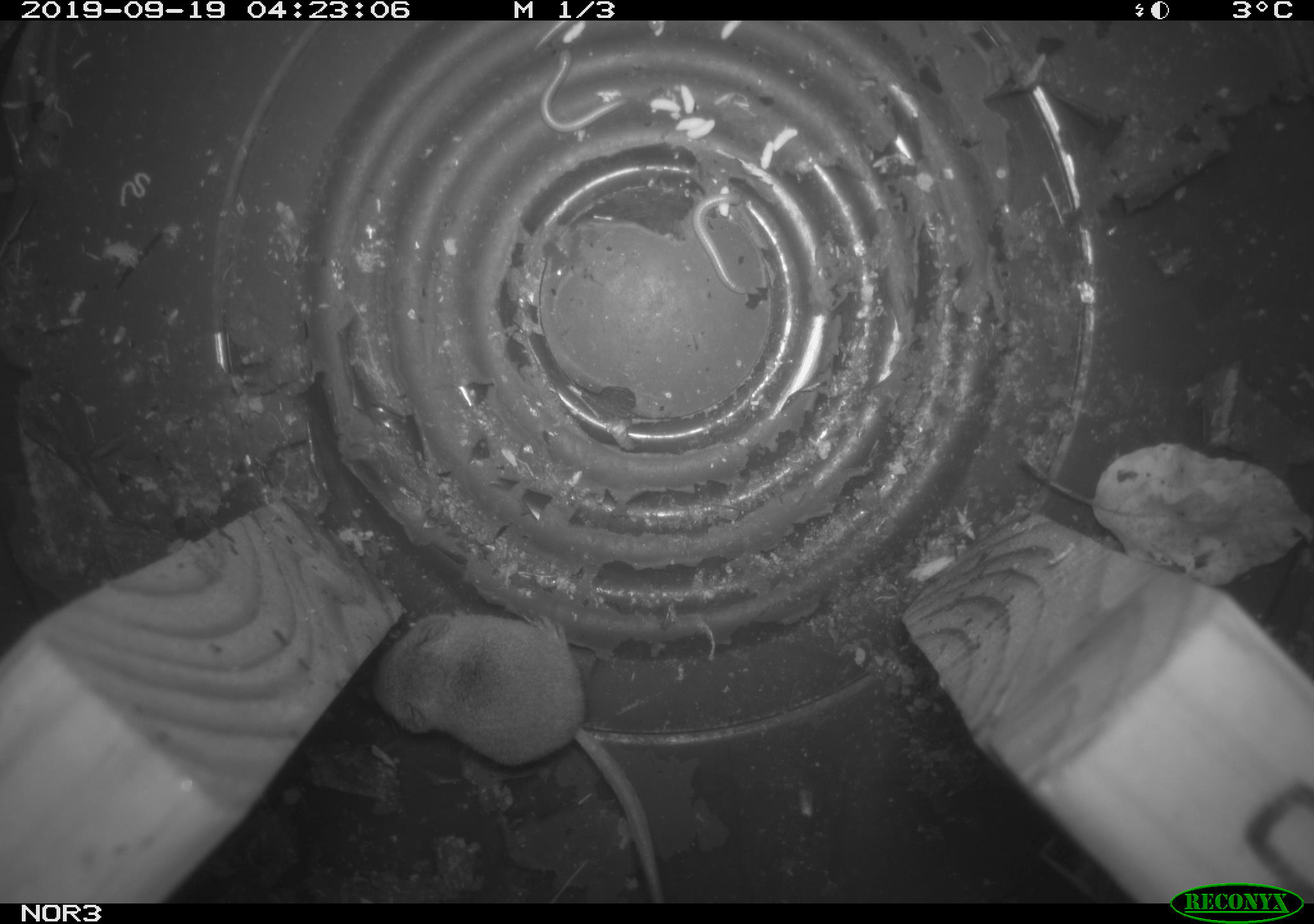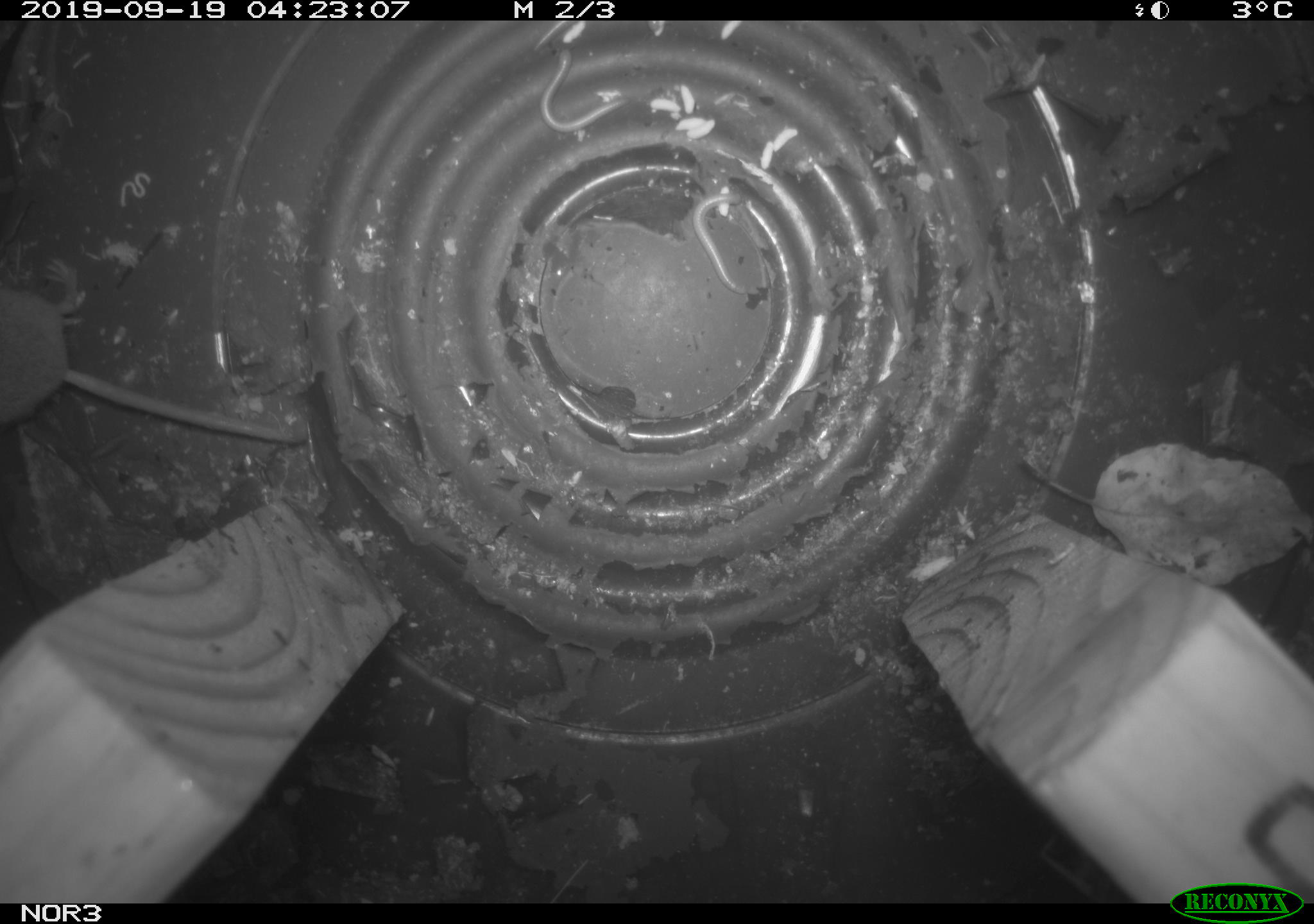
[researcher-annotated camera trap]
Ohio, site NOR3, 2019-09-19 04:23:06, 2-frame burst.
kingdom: Animalia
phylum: Chordata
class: Mammalia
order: Eulipotyphla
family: Soricidae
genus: Sorex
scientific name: Sorex cinereus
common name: masked shrew